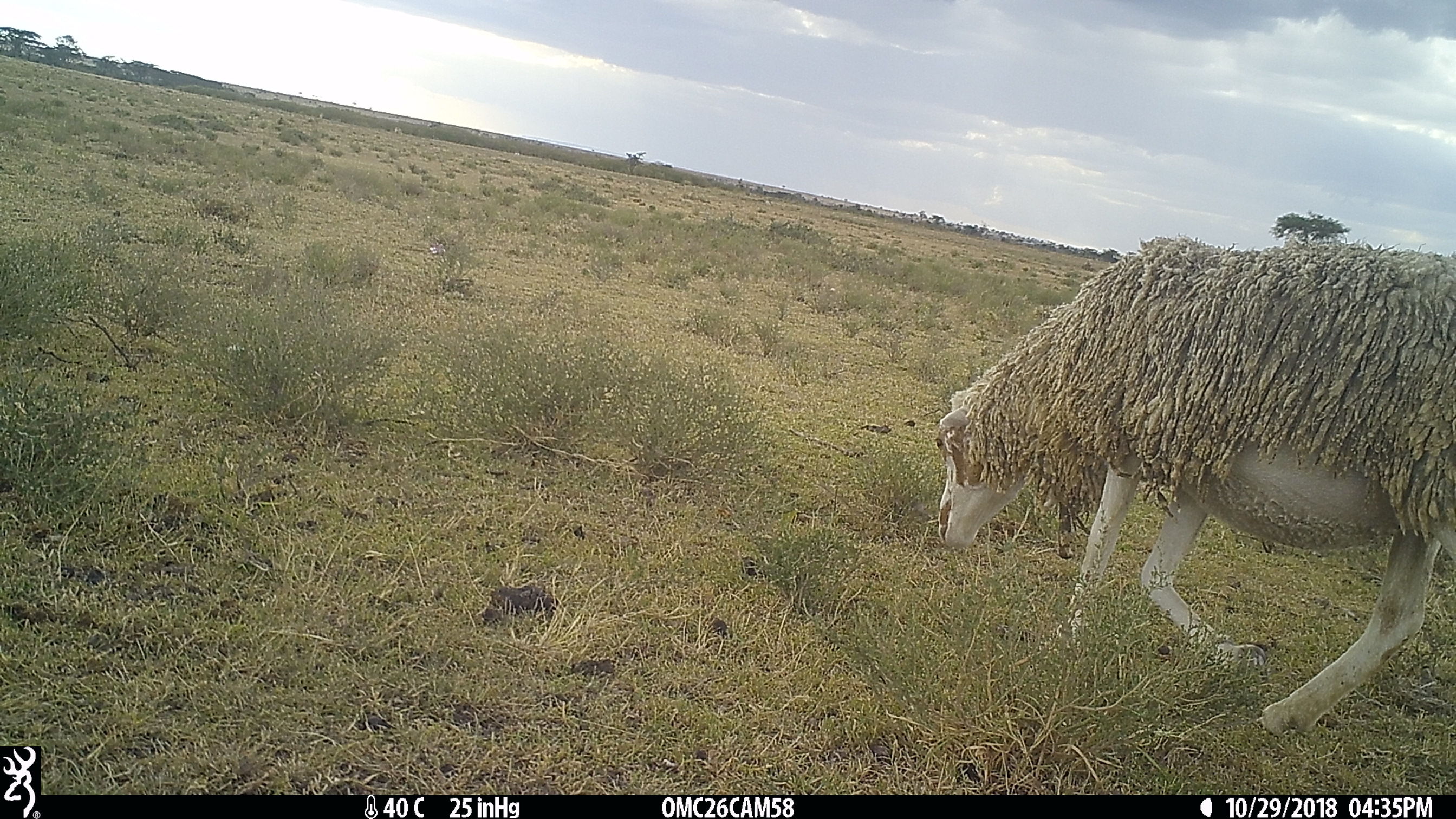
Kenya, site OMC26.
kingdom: Animalia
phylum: Chordata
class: Mammalia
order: Artiodactyla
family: Bovidae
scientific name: Bovidae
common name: sheep or goat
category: shoat